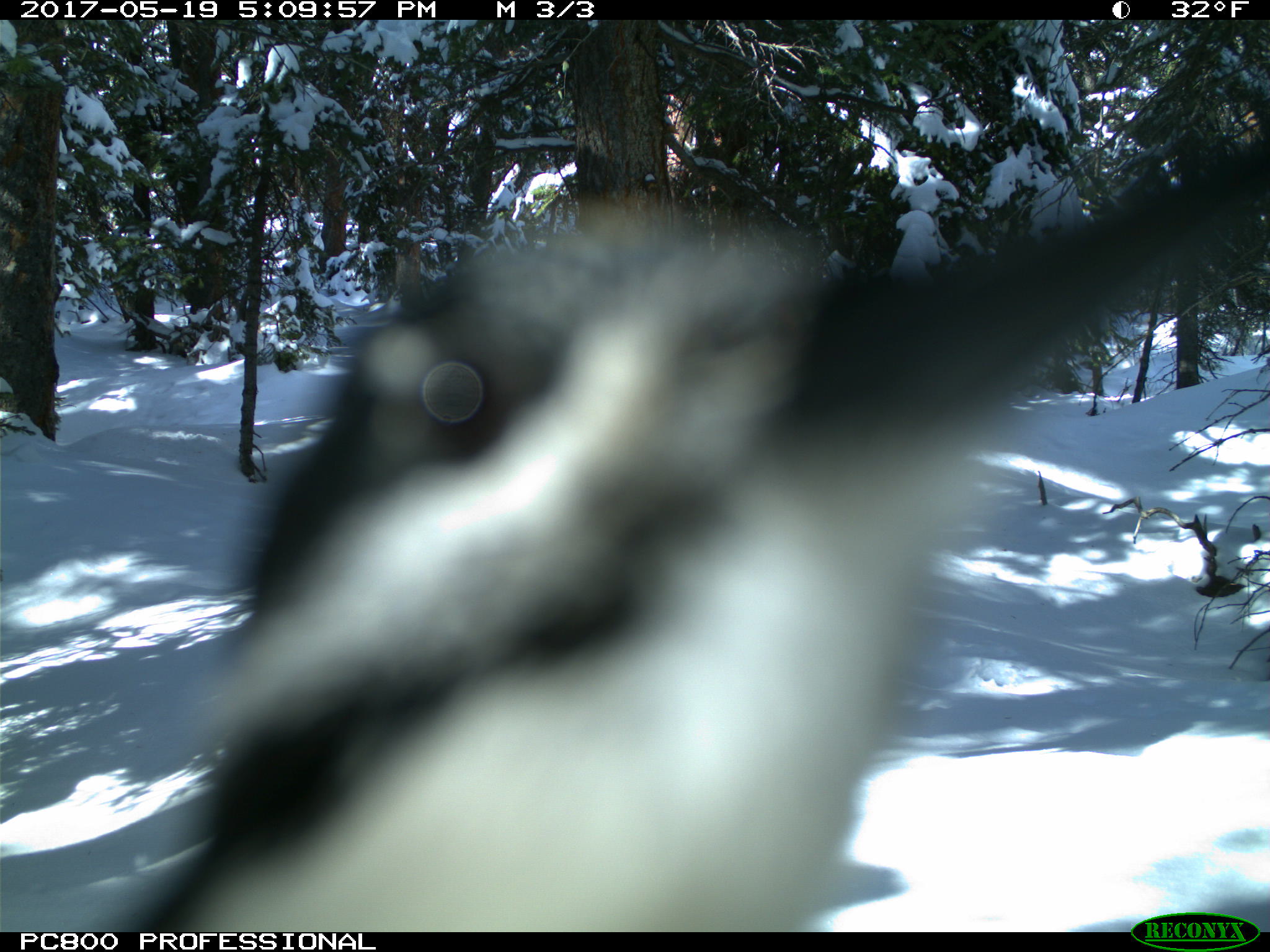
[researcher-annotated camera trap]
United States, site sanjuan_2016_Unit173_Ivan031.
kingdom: Animalia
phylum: Chordata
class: Aves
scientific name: Aves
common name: birds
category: unidentified bird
Unidentified bird (birds) (Aves).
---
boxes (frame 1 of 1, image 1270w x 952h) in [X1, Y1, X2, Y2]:
animal: [120, 107, 1270, 933]